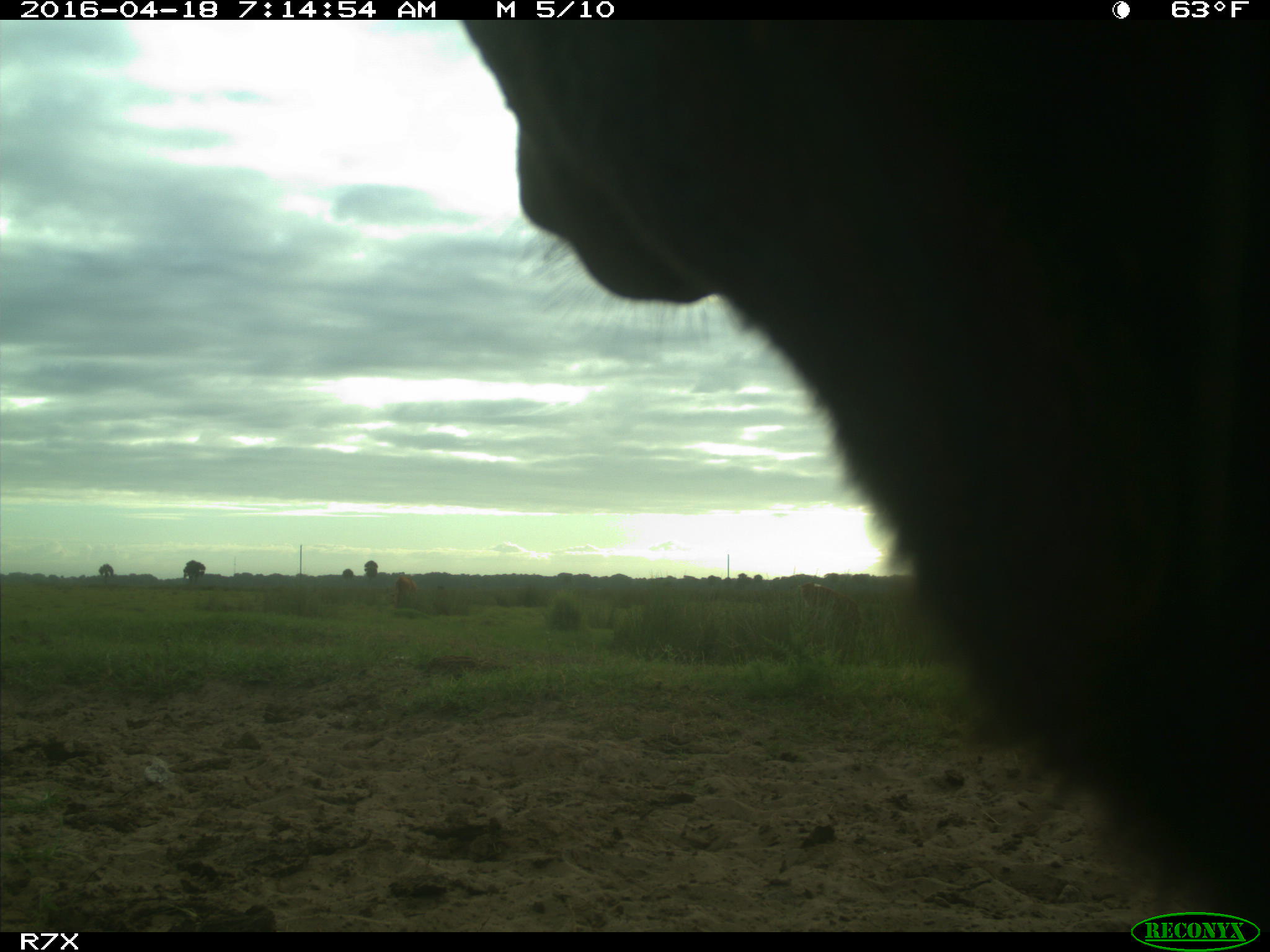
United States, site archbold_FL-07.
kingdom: Animalia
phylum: Chordata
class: Mammalia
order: Artiodactyla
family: Bovidae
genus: Bos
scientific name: Bos taurus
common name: domestic cow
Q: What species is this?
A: Bos taurus (domestic cow).